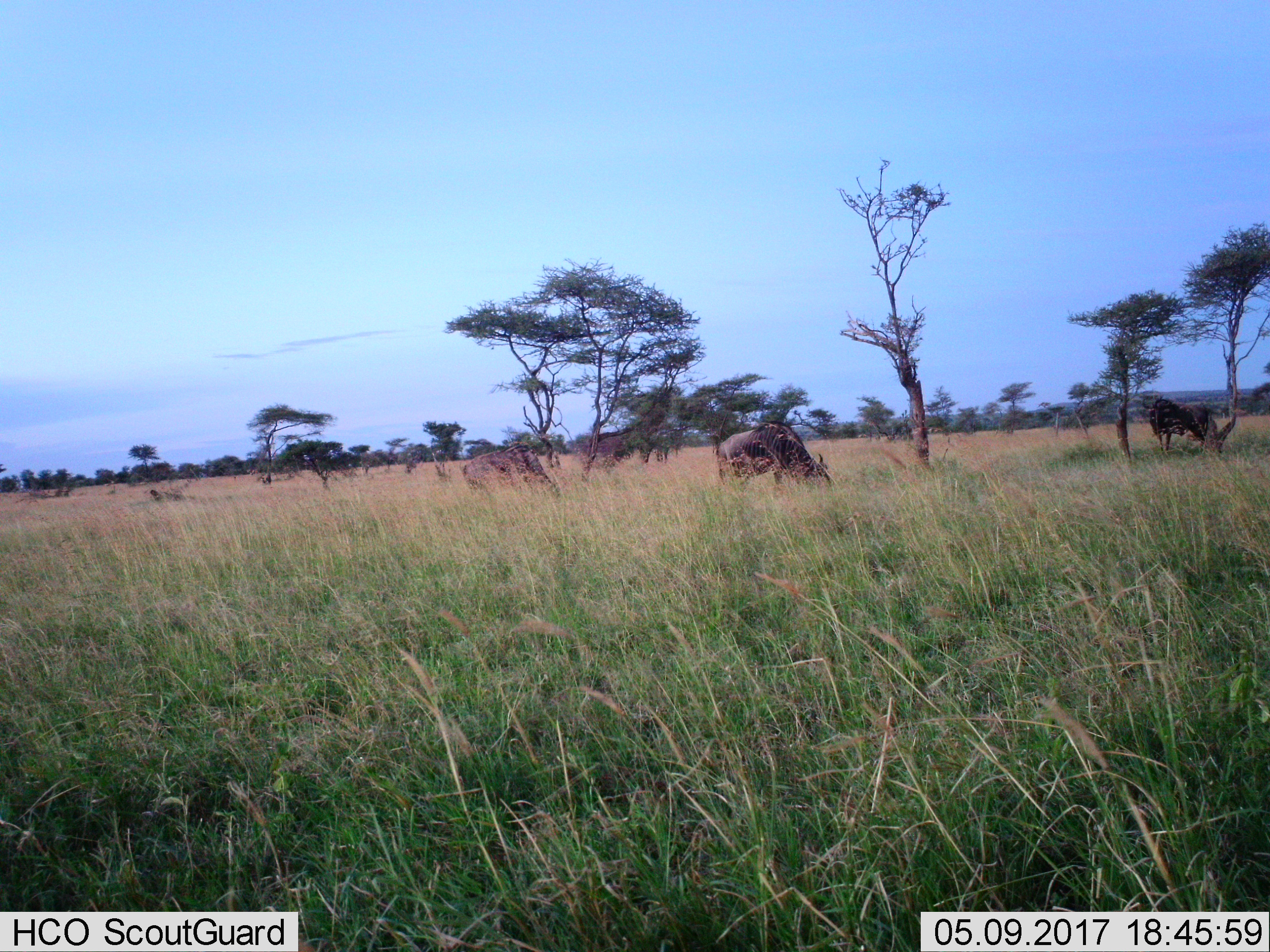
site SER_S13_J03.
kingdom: Animalia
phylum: Chordata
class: Mammalia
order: Artiodactyla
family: Bovidae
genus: Connochaetes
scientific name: Connochaetes taurinus taurinus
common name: blue wildebeest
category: wildebeestblue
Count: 3.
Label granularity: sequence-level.